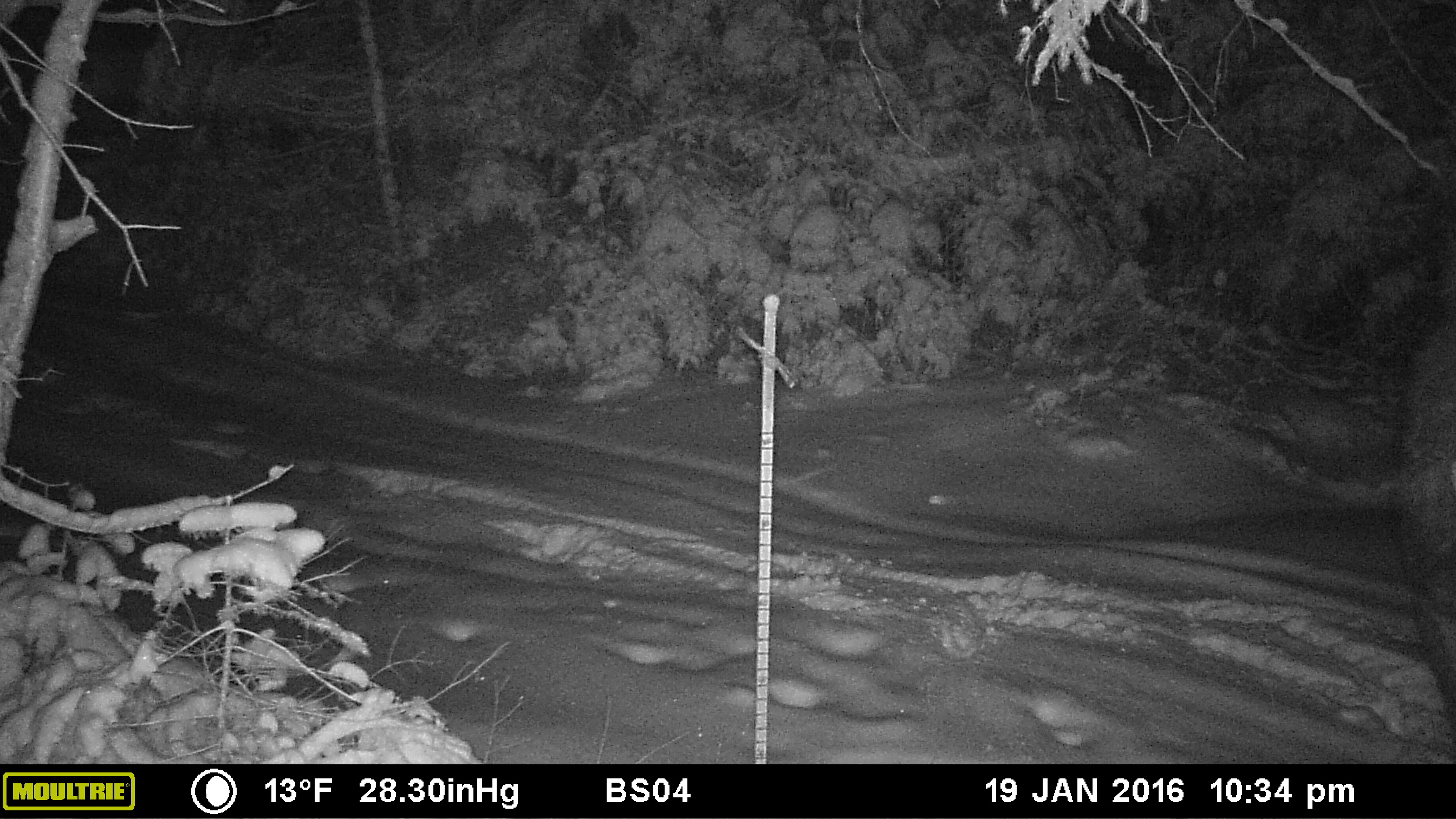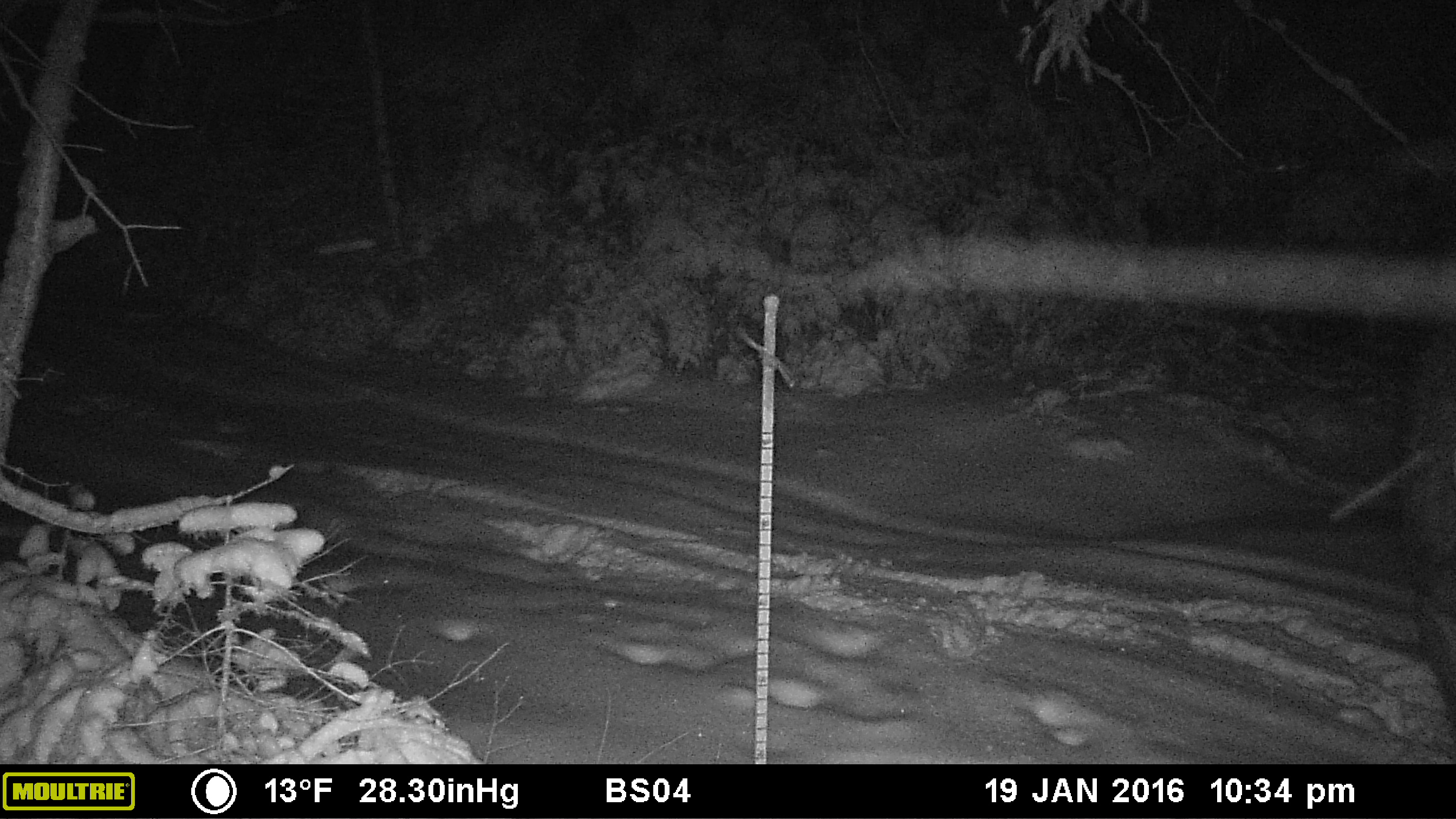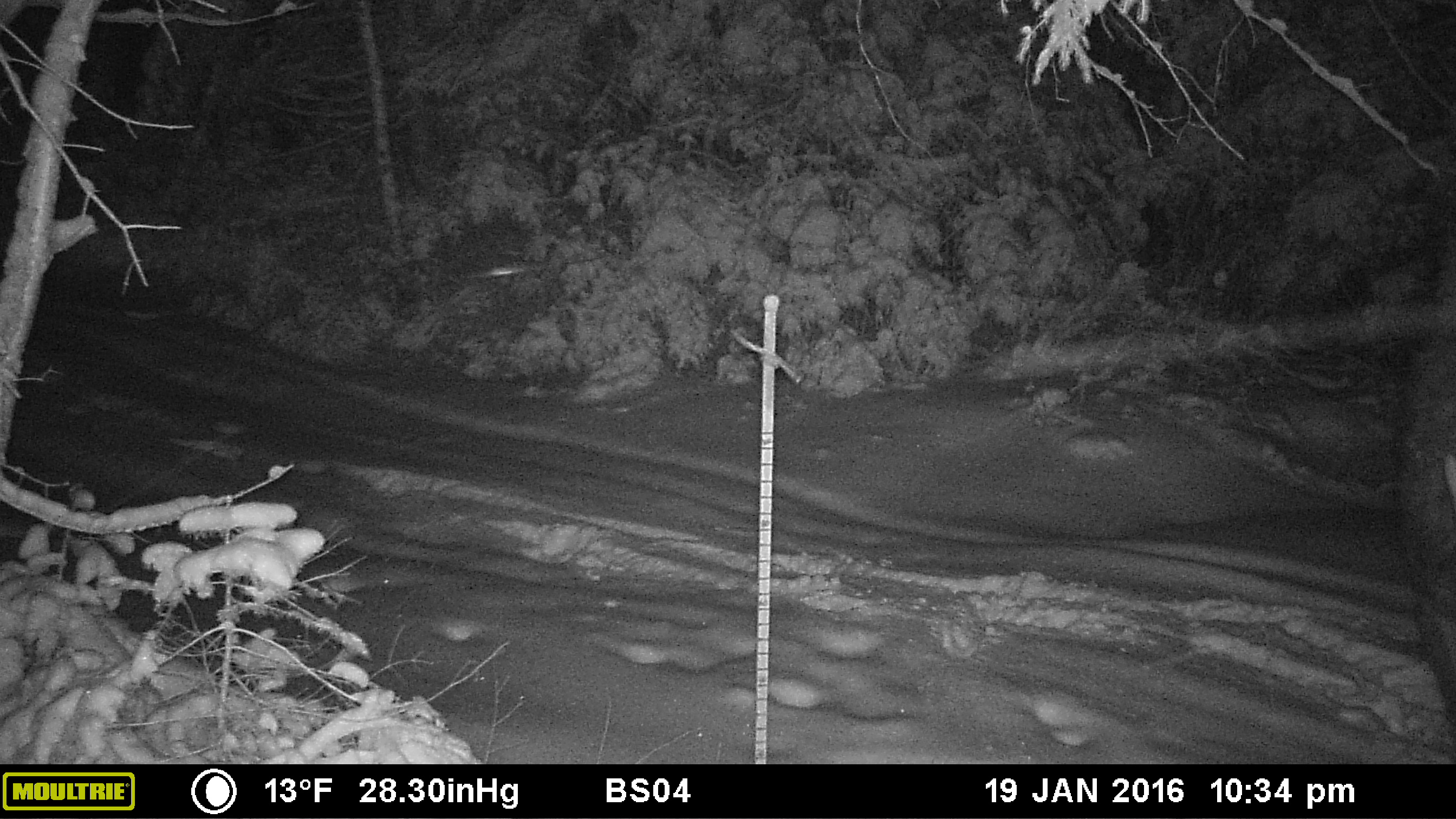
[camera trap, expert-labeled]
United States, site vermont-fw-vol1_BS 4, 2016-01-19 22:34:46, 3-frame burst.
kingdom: Animalia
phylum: Chordata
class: Mammalia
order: Artiodactyla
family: Cervidae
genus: Alces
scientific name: Alces alces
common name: moose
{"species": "moose (Alces alces)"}